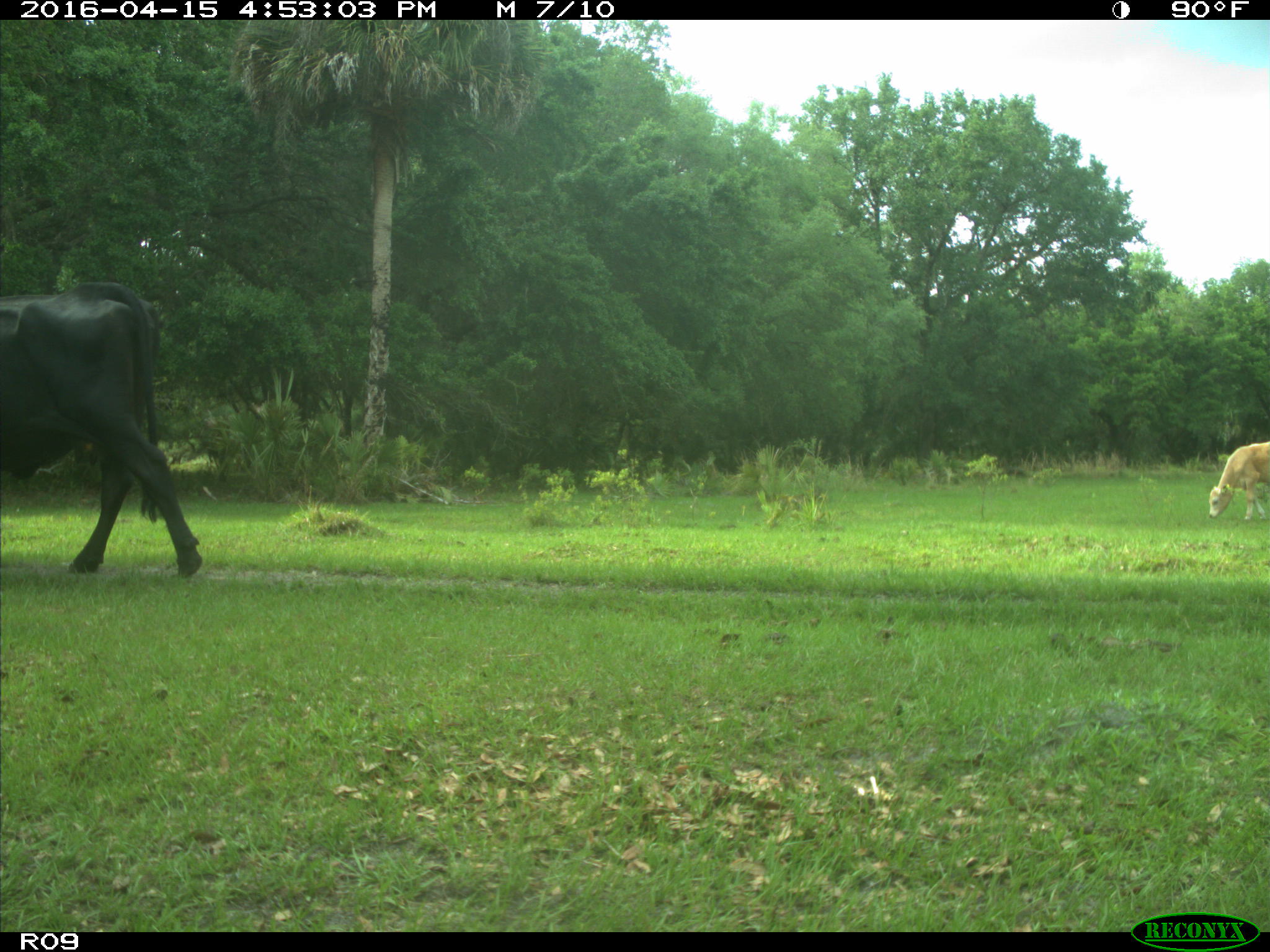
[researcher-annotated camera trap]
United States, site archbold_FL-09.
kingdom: Animalia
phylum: Chordata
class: Mammalia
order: Artiodactyla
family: Bovidae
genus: Bos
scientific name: Bos taurus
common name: domestic cow